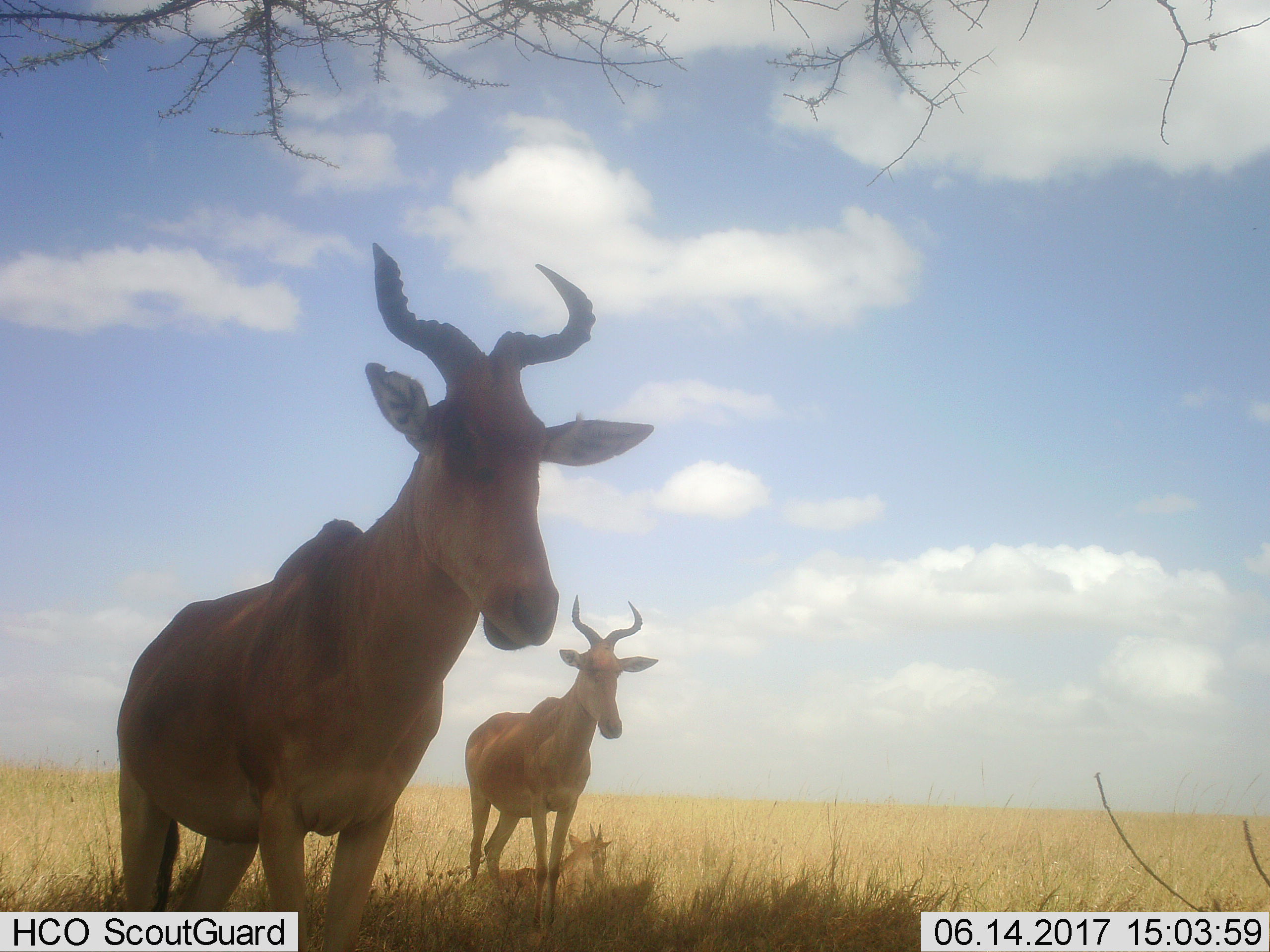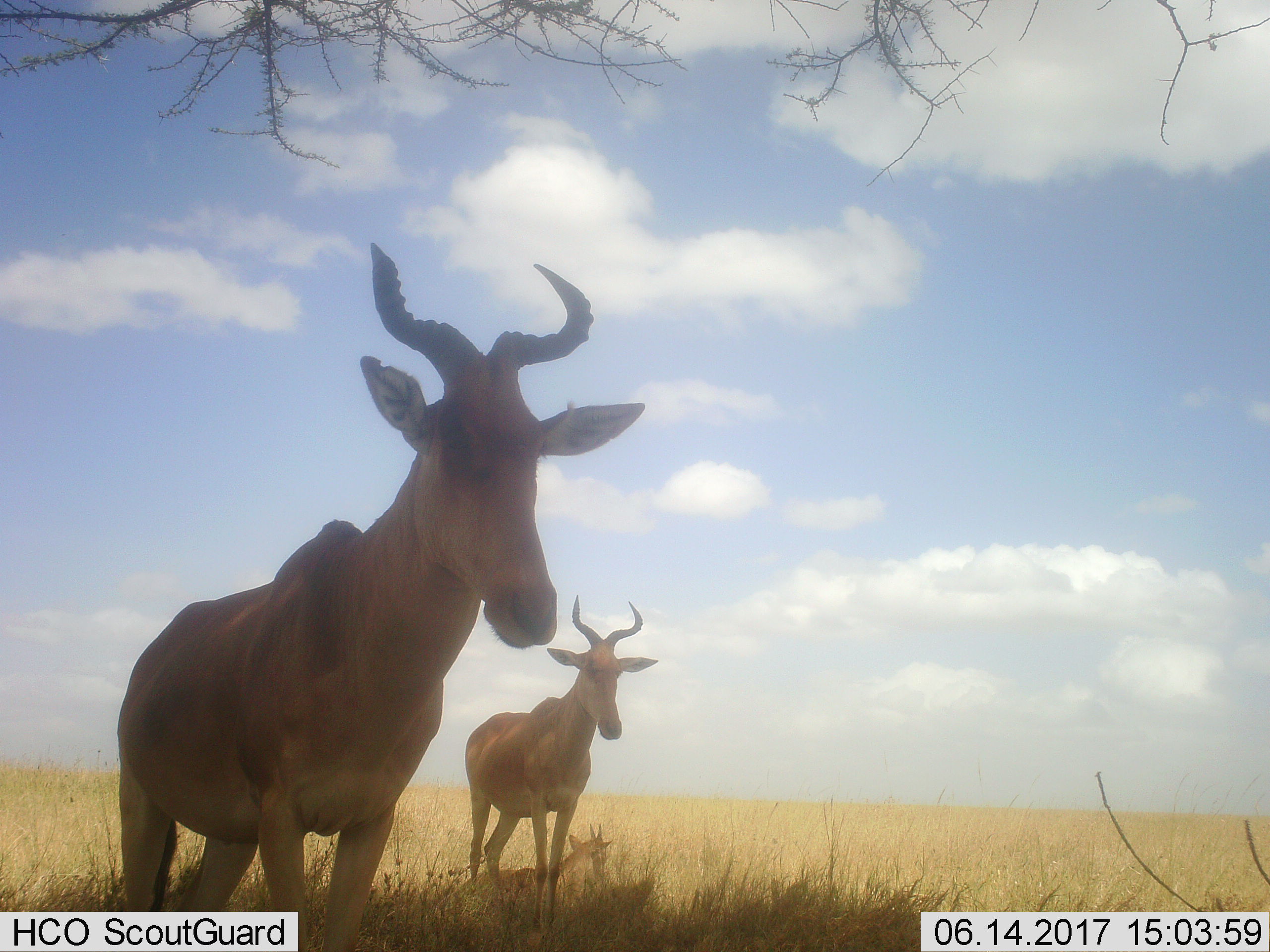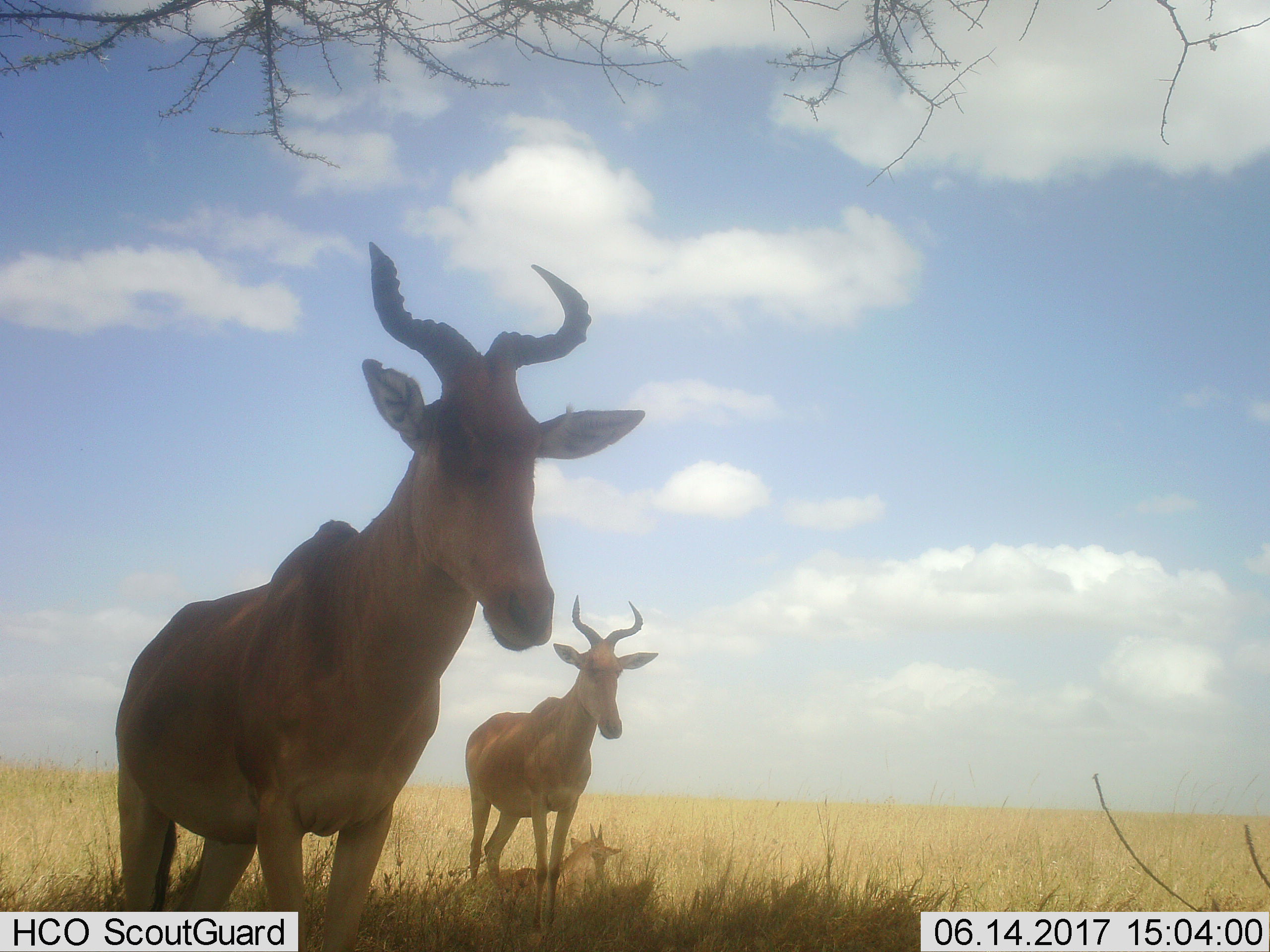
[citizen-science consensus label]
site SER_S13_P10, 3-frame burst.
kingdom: Animalia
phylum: Chordata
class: Mammalia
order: Artiodactyla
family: Bovidae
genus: Alcelaphus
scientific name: Alcelaphus buselaphus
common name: hartebeest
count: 3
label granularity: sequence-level